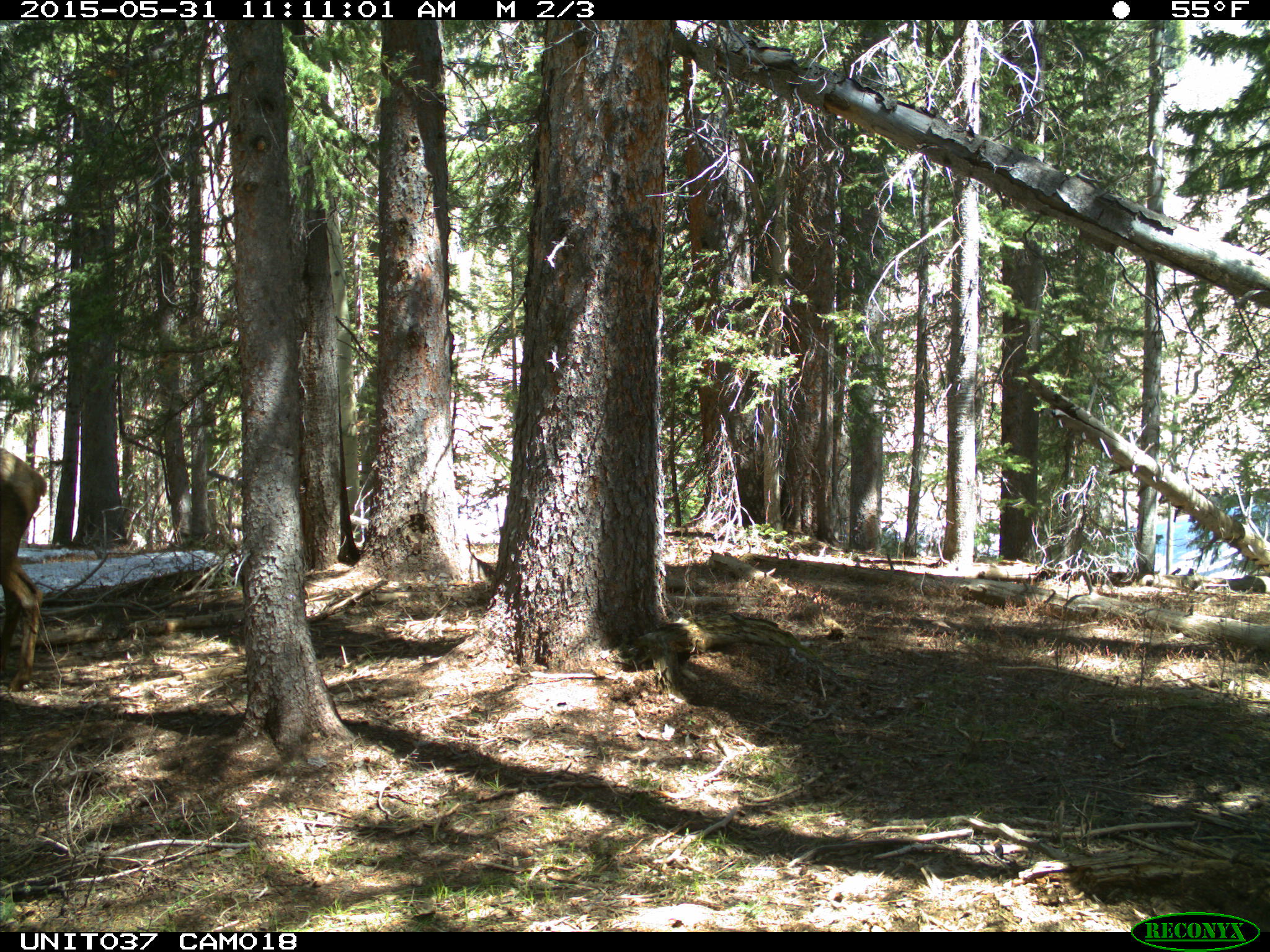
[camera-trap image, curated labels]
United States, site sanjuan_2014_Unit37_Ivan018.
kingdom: Animalia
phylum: Chordata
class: Mammalia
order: Artiodactyla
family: Cervidae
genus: Cervus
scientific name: Cervus elaphus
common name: red deer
Cervus elaphus (red deer).